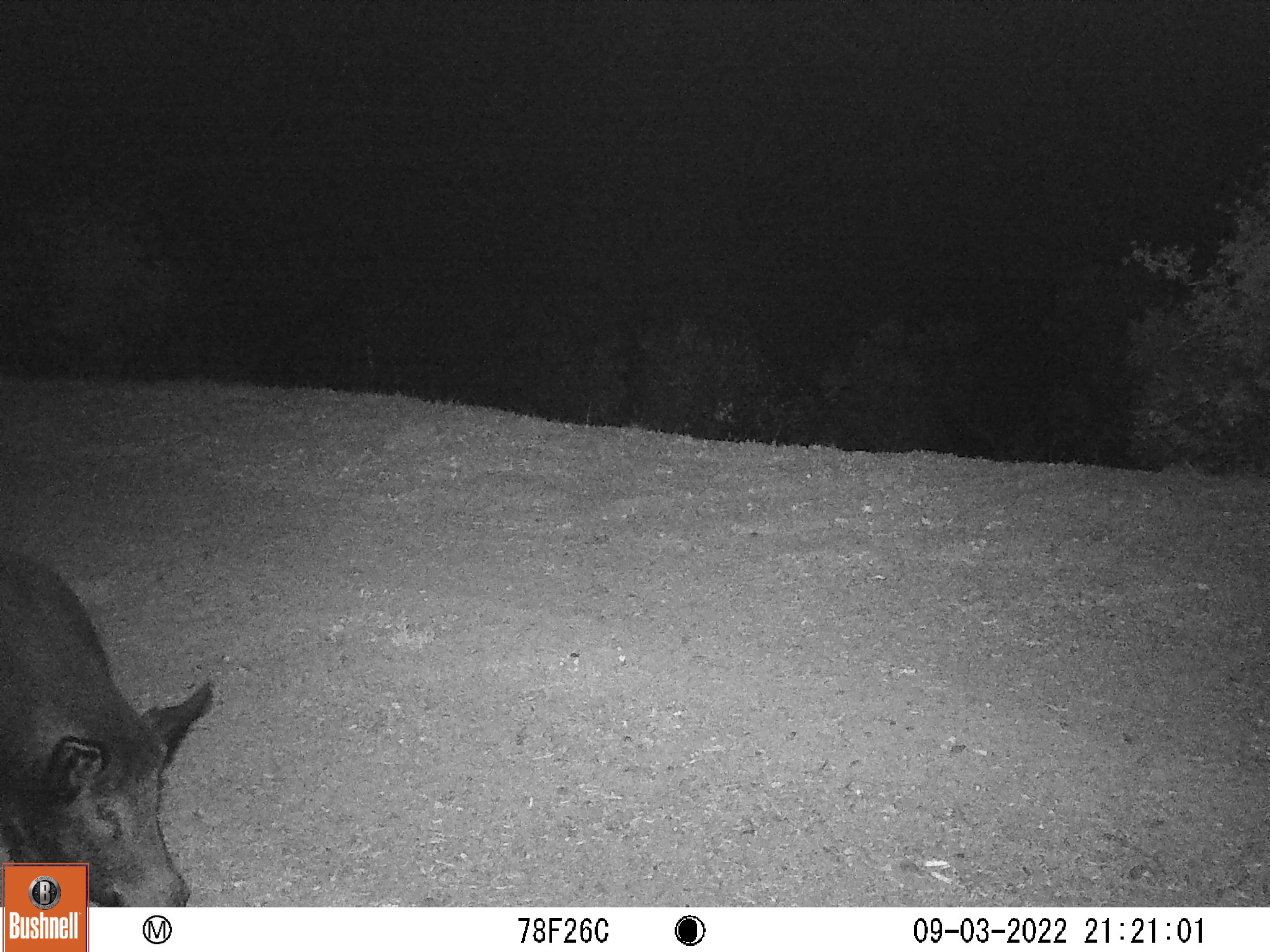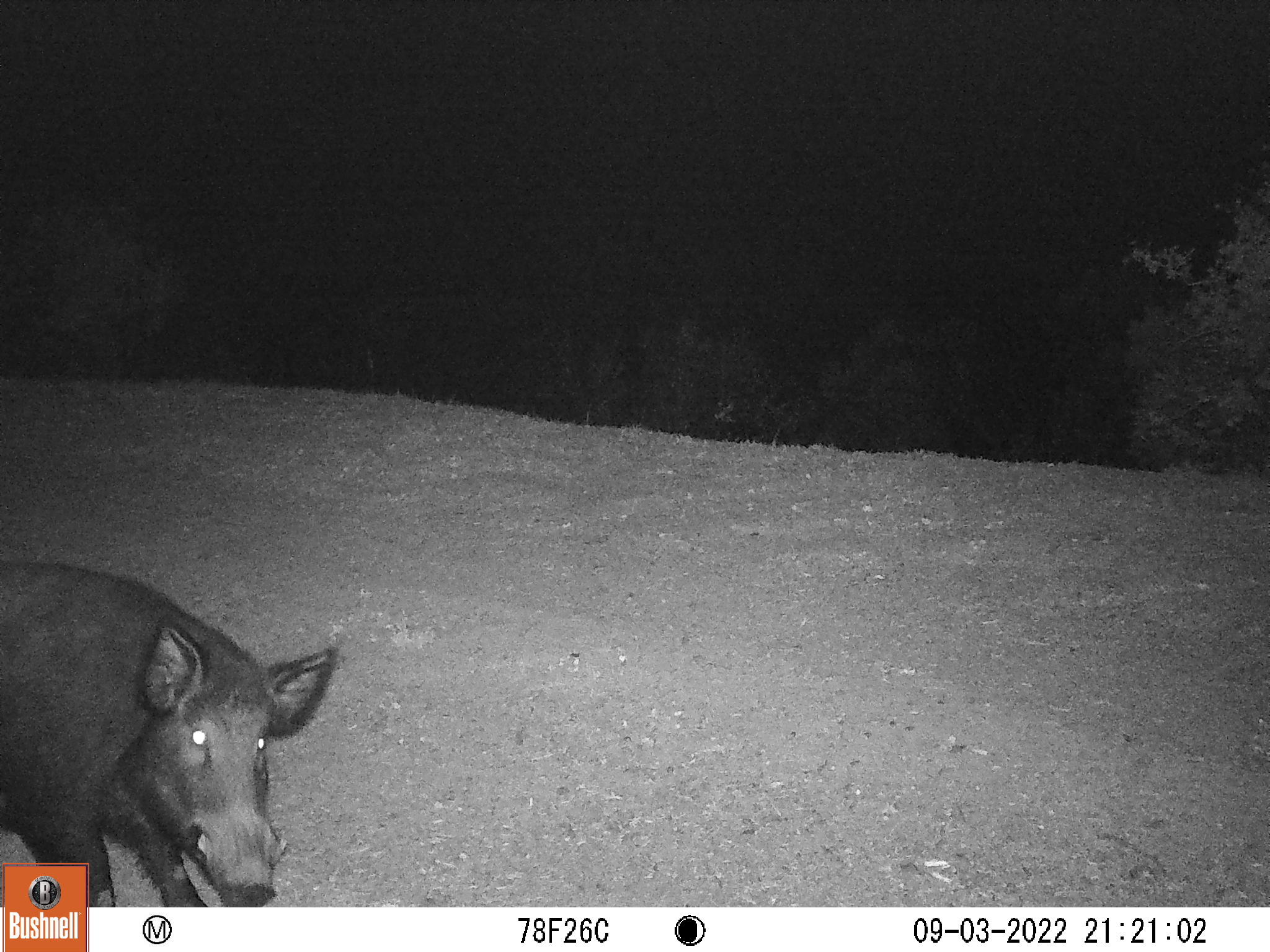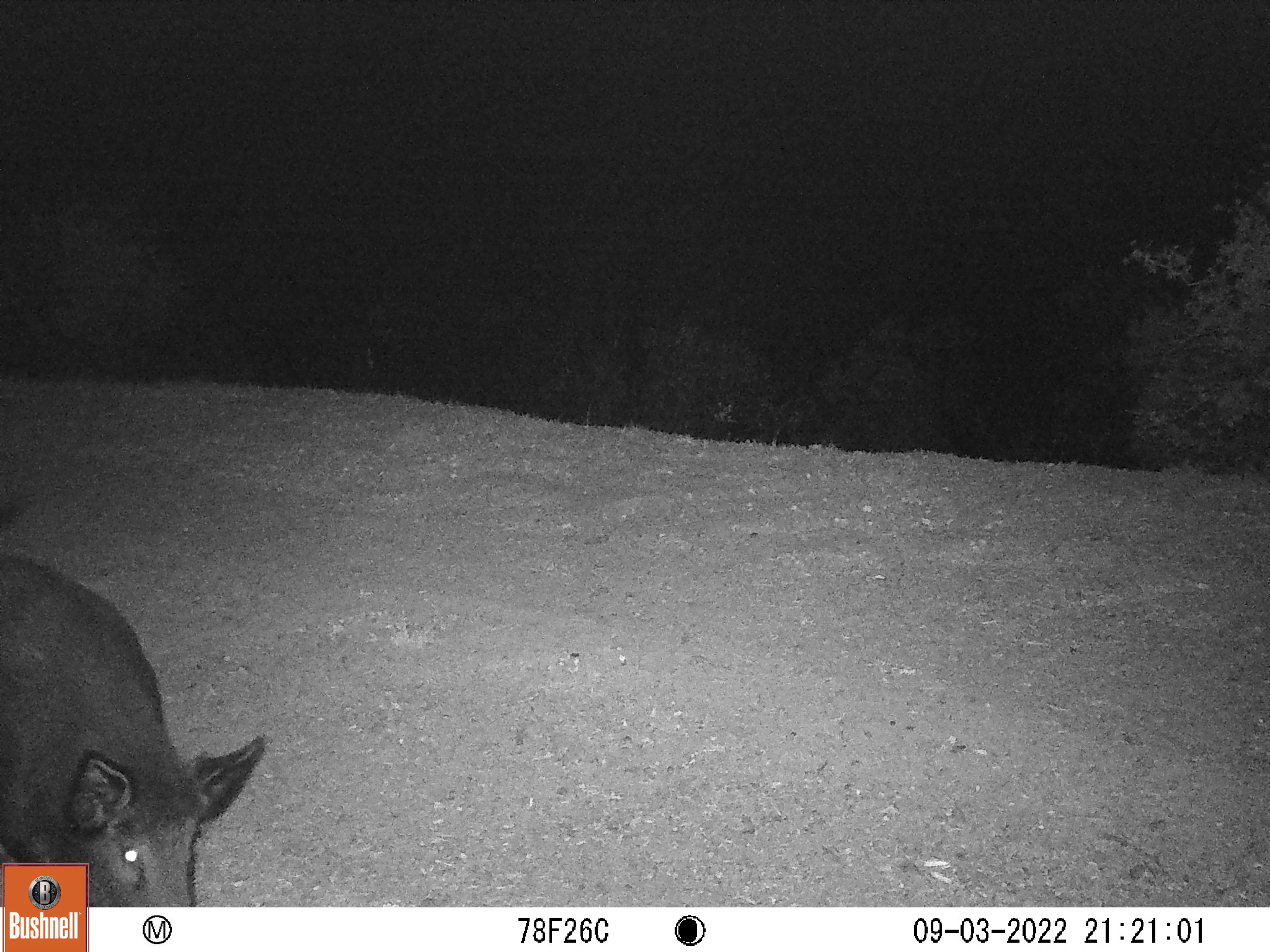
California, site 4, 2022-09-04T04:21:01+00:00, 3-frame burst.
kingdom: Animalia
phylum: Chordata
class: Mammalia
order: Artiodactyla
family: Suidae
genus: Sus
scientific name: Sus scrofa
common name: wild boar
Wild boar (Sus scrofa).